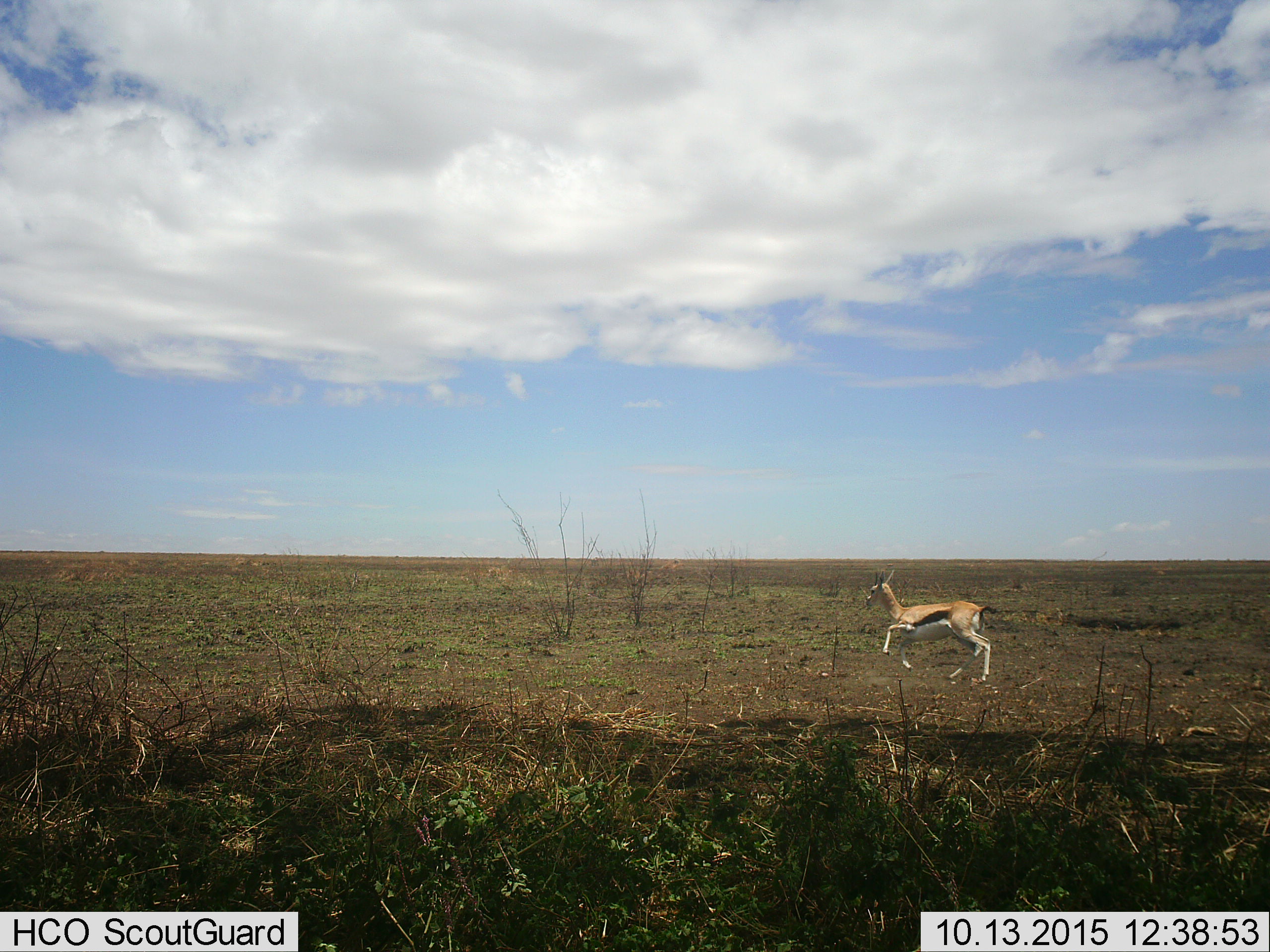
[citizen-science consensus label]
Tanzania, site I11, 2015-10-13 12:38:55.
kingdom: Animalia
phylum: Chordata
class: Mammalia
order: Artiodactyla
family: Bovidae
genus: Eudorcas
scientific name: Eudorcas thomsonii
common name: thomson's gazelle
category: gazellethomsons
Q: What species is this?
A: Gazellethomsons (thomson's gazelle) (Eudorcas thomsonii).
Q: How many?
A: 1.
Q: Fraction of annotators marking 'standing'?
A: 0%.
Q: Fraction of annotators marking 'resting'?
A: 0%.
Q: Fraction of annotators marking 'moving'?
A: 100%.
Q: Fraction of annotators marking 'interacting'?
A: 10%.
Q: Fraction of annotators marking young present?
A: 0%.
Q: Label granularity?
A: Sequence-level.